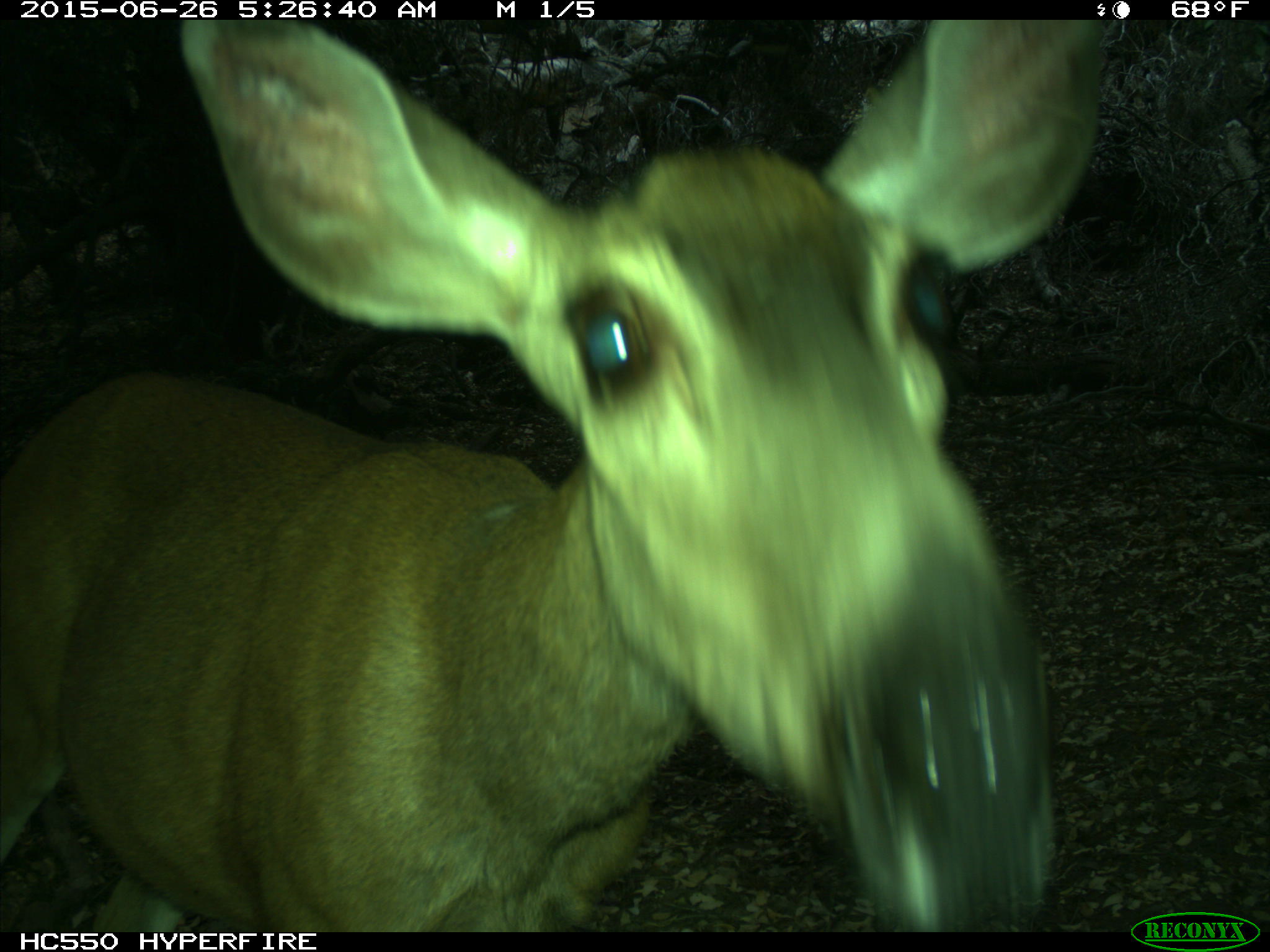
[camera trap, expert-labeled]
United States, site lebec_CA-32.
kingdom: Animalia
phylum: Chordata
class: Mammalia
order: Artiodactyla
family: Cervidae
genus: Odocoileus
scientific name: Odocoileus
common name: deer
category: unidentified deer